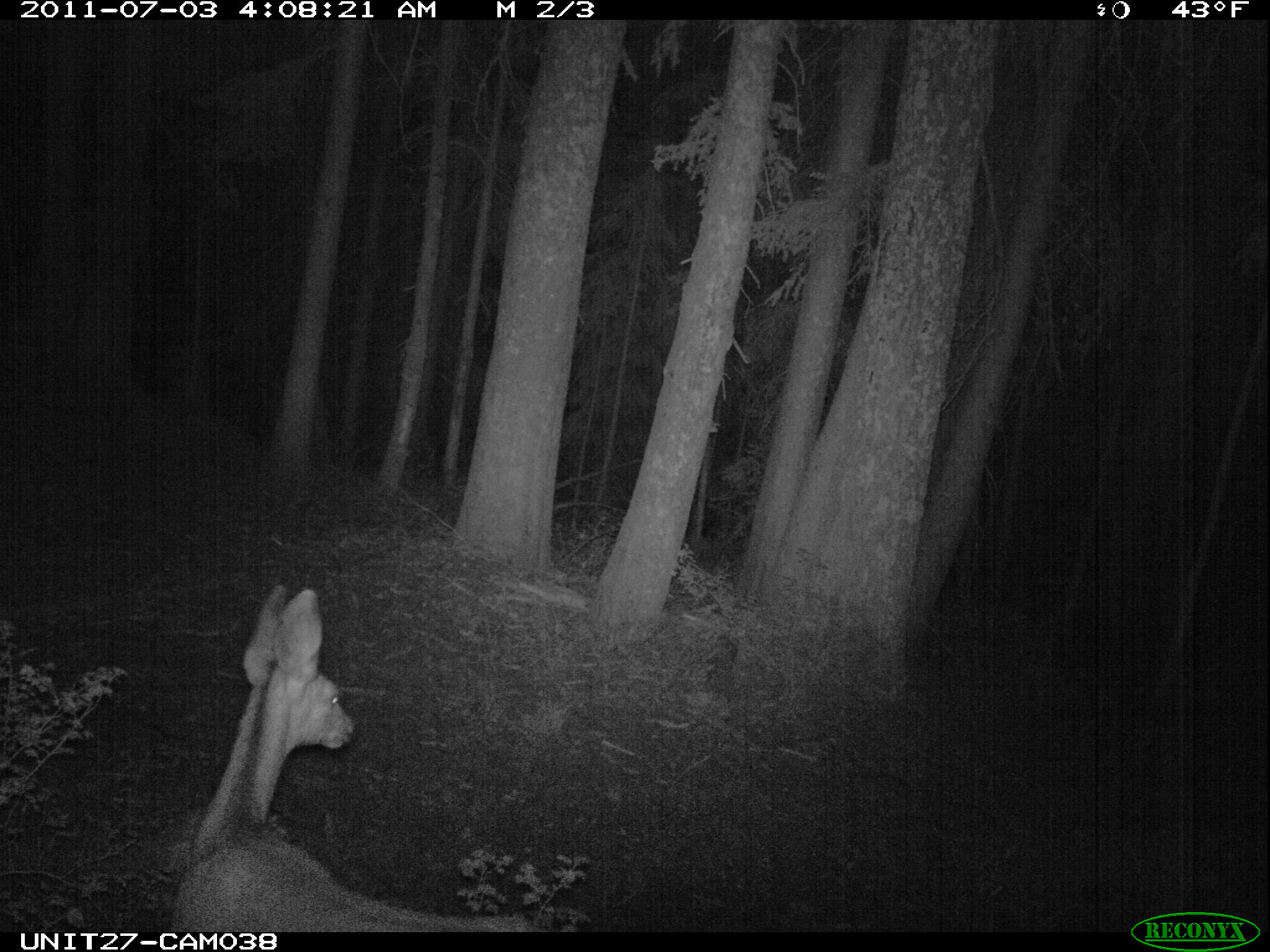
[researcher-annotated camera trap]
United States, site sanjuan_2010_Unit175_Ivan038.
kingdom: Animalia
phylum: Chordata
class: Mammalia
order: Artiodactyla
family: Cervidae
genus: Odocoileus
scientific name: Odocoileus hemionus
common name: mule deer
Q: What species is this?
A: Odocoileus hemionus (mule deer).